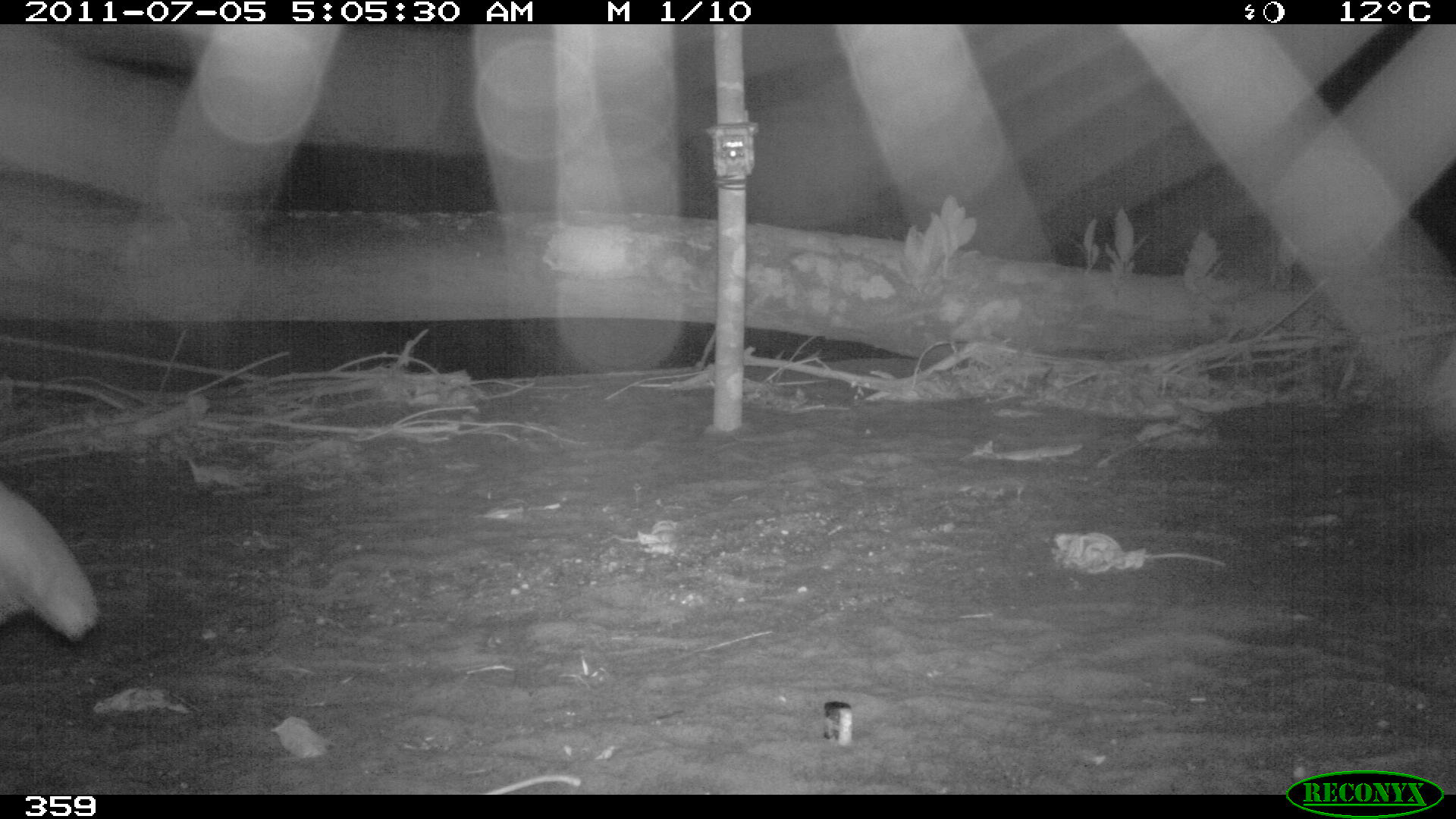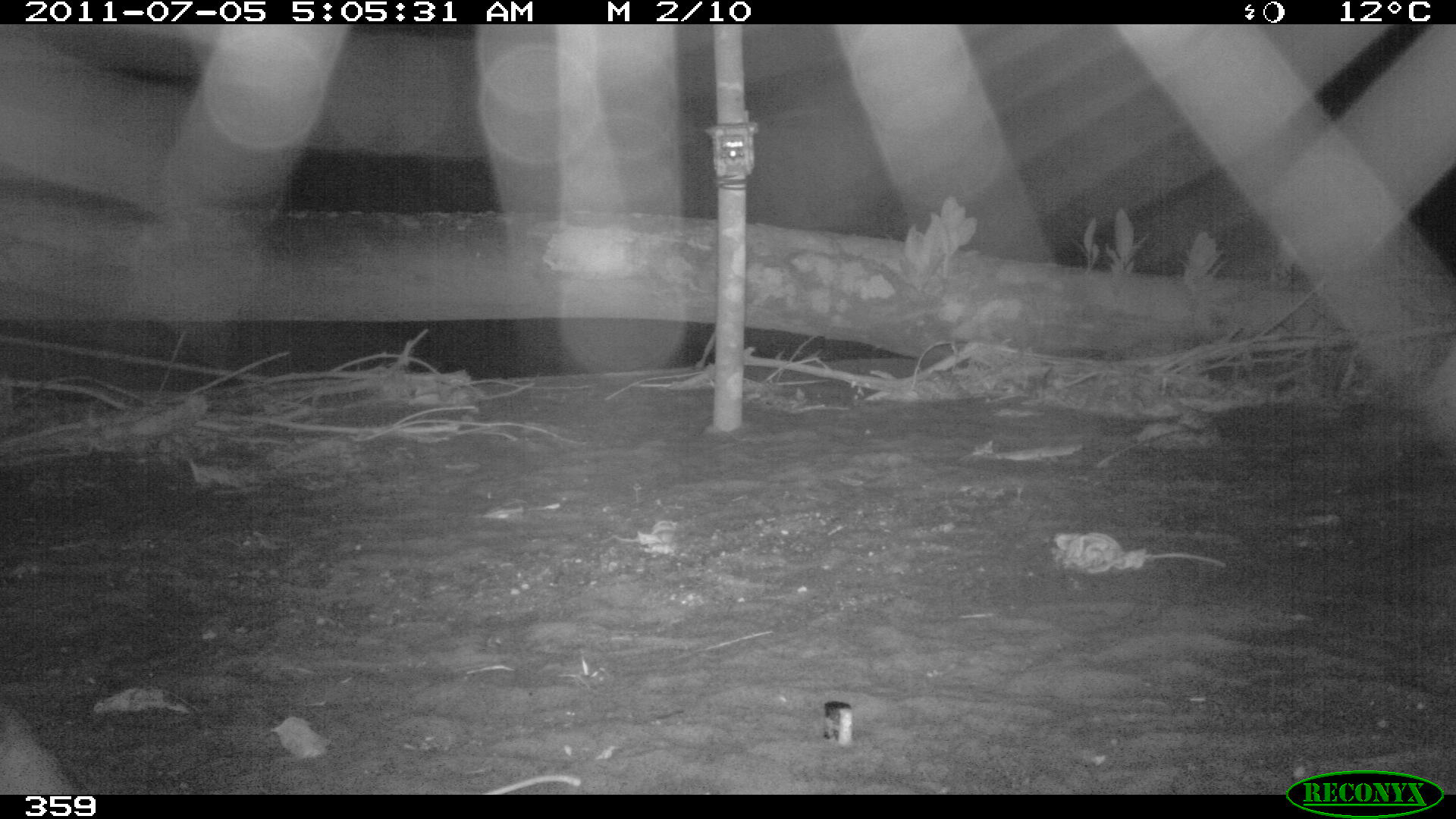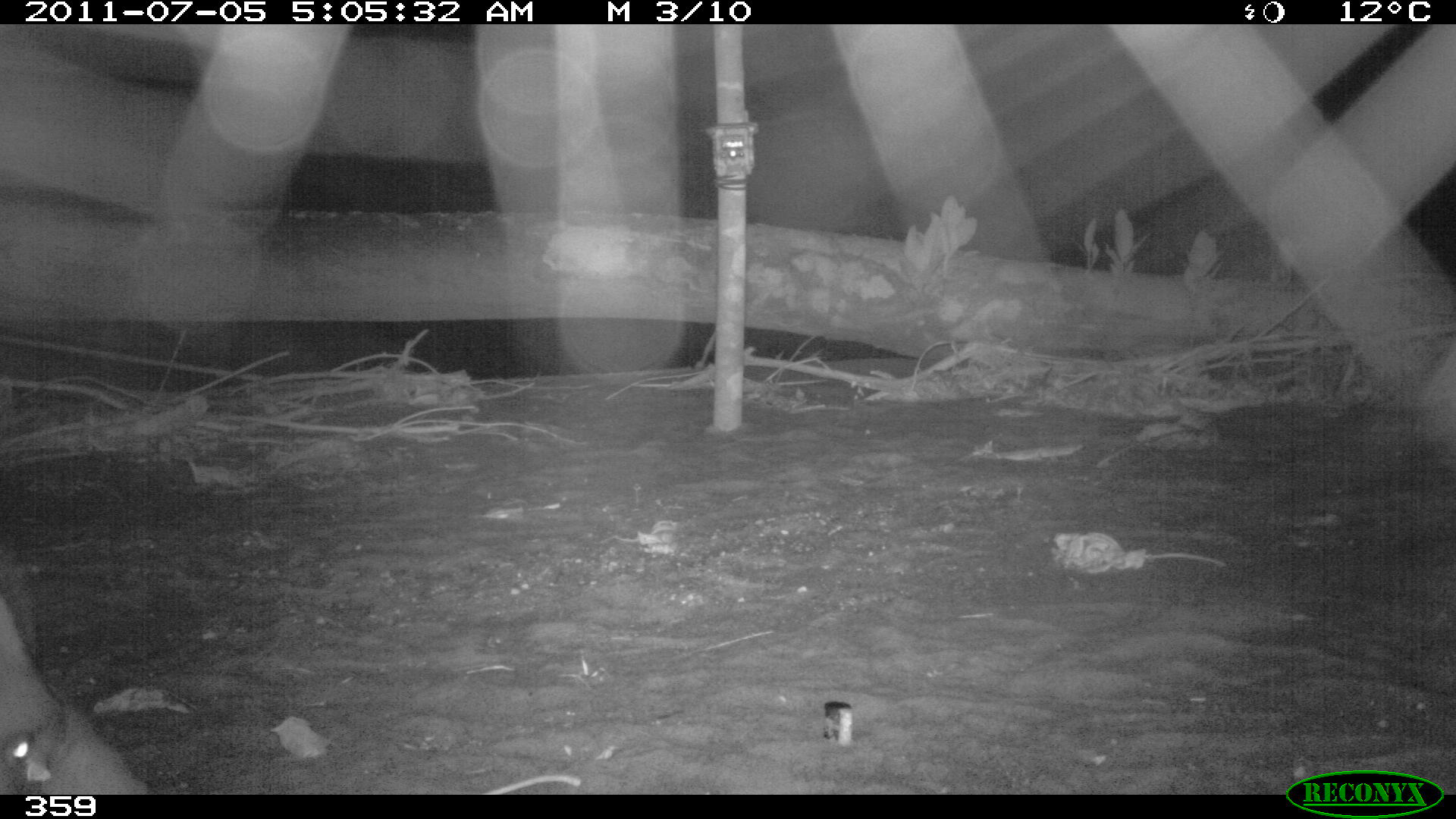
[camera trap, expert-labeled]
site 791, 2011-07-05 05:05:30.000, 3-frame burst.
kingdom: Animalia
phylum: Chordata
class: Mammalia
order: Perissodactyla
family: Tapiridae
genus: Tapirus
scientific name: Tapirus terrestris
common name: south american tapir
Tapirus terrestris (south american tapir).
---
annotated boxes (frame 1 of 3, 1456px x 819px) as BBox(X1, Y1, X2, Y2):
tapirus terrestris: BBox(0, 484, 96, 637)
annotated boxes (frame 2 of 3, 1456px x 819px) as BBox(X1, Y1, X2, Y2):
tapirus terrestris: BBox(0, 698, 63, 793)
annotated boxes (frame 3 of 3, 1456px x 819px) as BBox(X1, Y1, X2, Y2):
tapirus terrestris: BBox(0, 594, 144, 793)